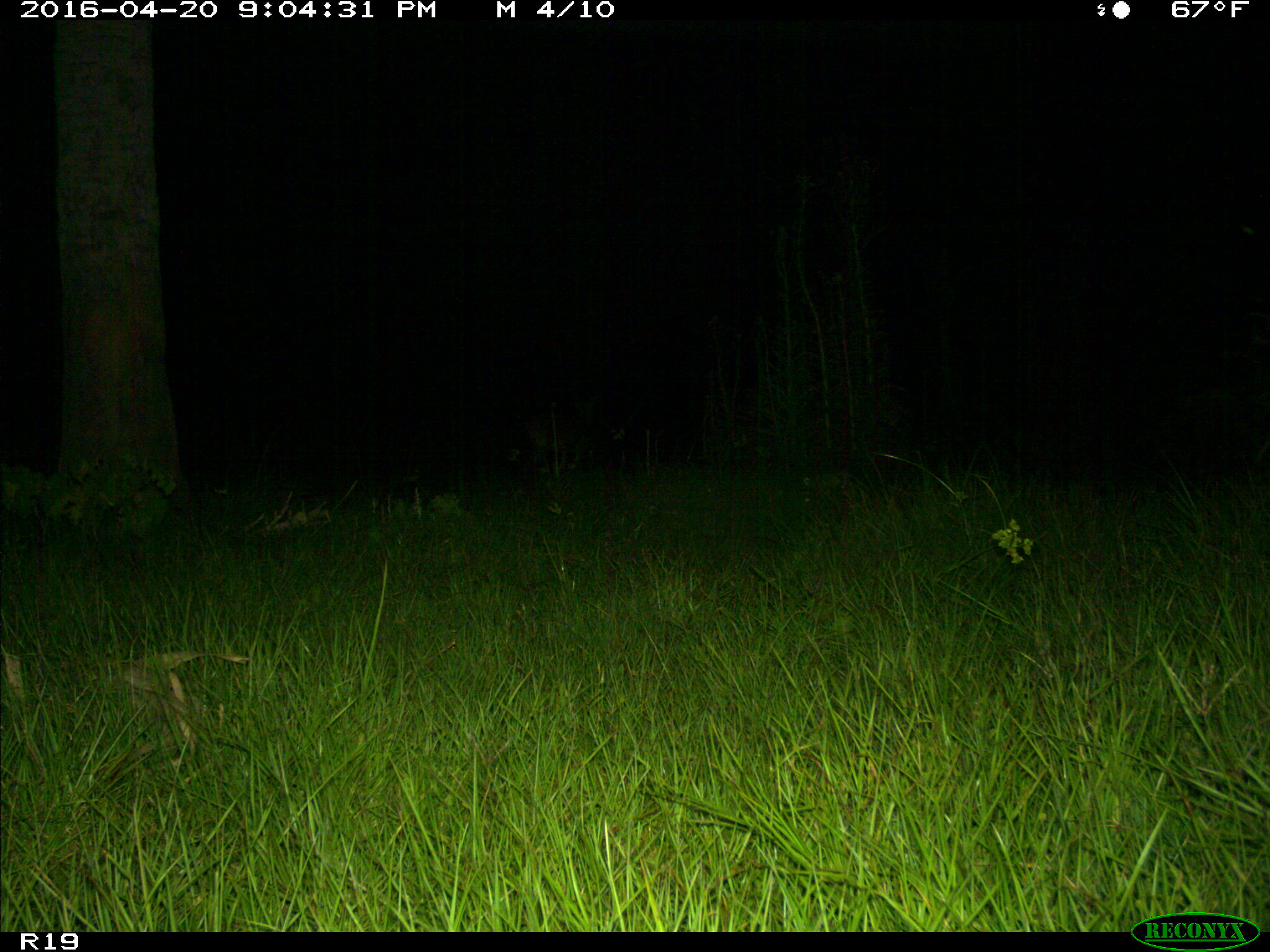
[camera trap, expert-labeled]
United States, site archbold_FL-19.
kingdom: Animalia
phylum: Chordata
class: Mammalia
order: Artiodactyla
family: Cervidae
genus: Odocoileus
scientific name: Odocoileus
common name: deer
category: unidentified deer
Unidentified deer (deer) (Odocoileus).